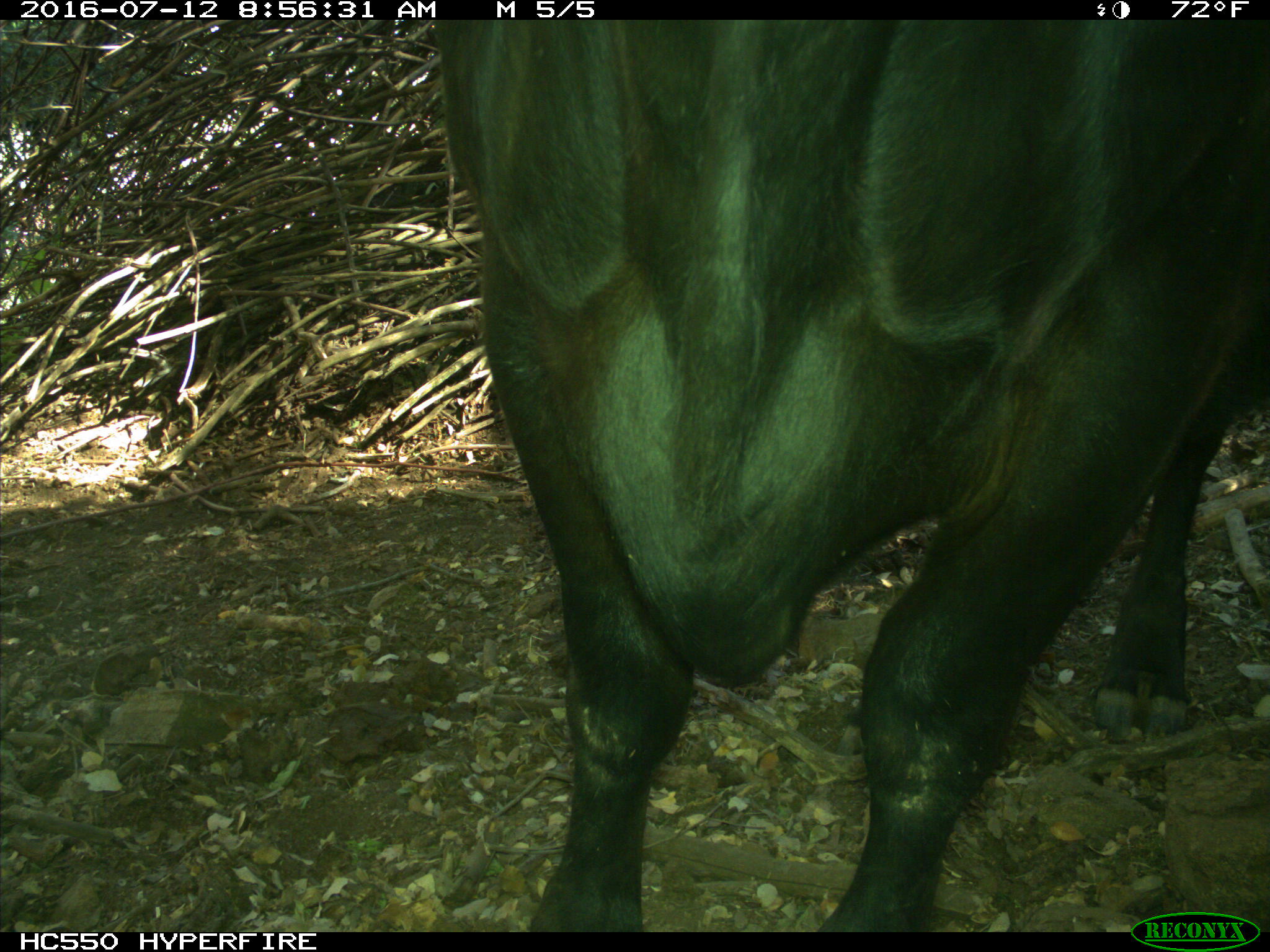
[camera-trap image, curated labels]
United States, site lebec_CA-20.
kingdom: Animalia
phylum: Chordata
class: Mammalia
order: Artiodactyla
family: Bovidae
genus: Bos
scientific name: Bos taurus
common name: domestic cow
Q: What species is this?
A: Bos taurus (domestic cow).